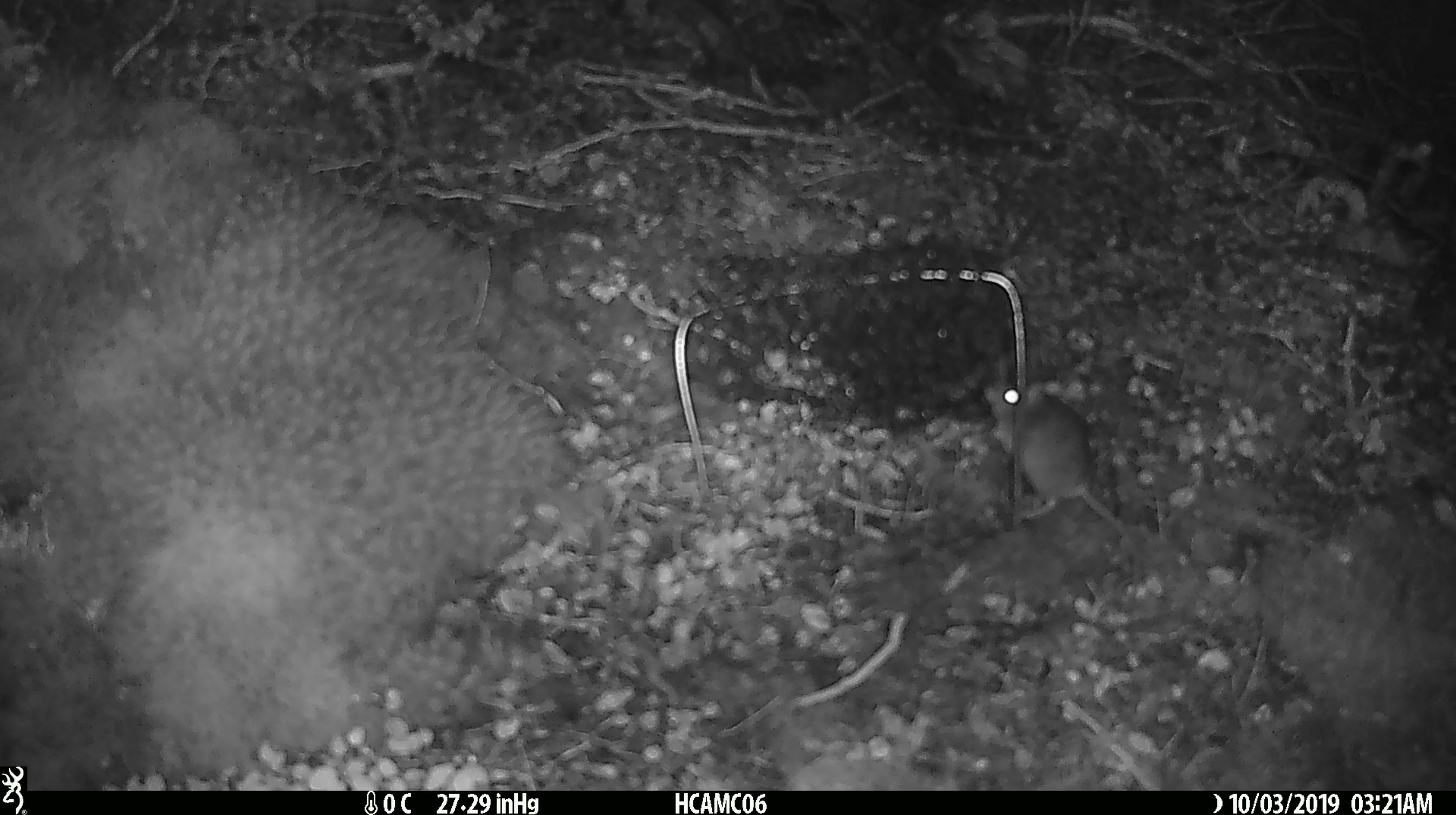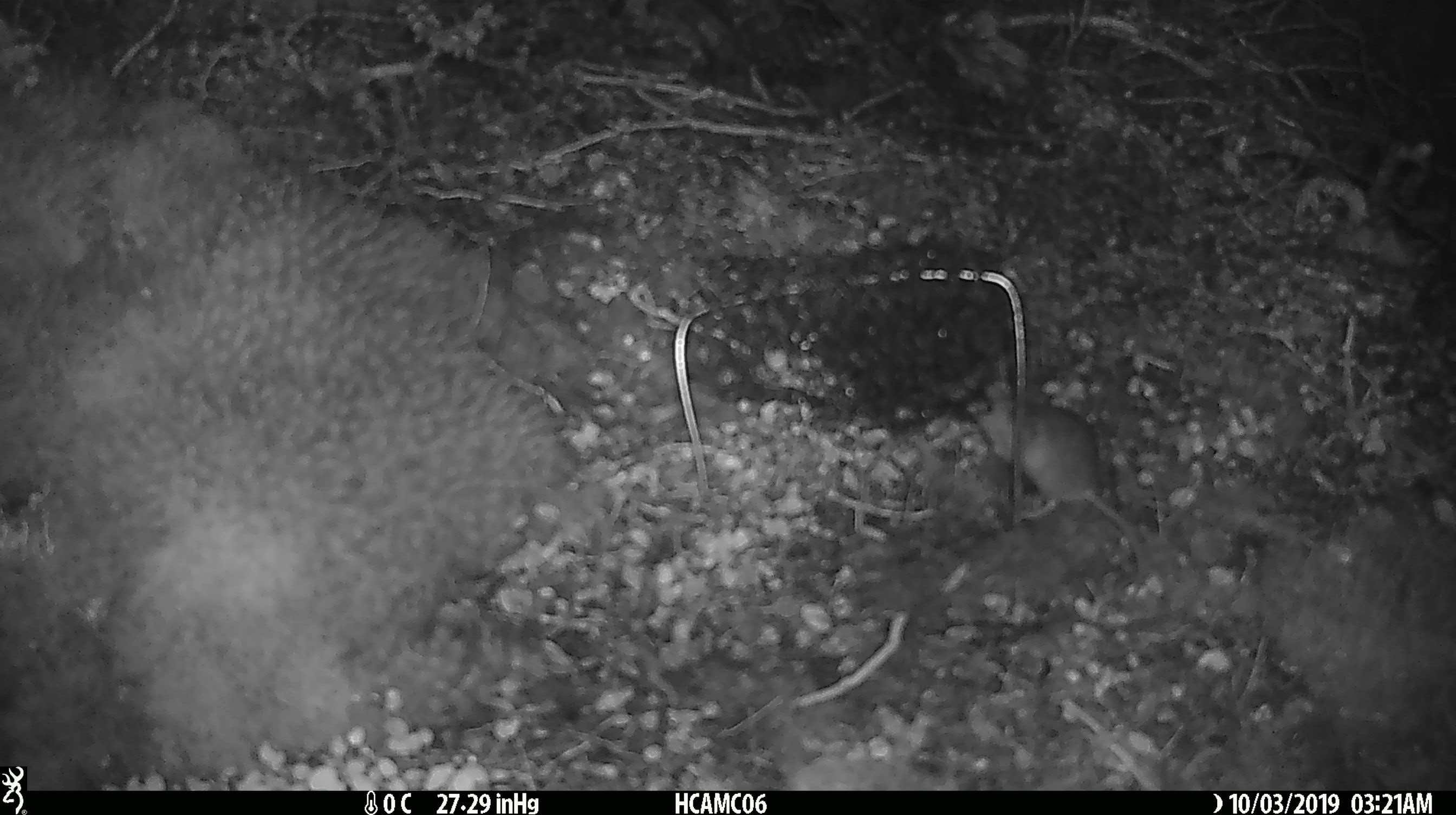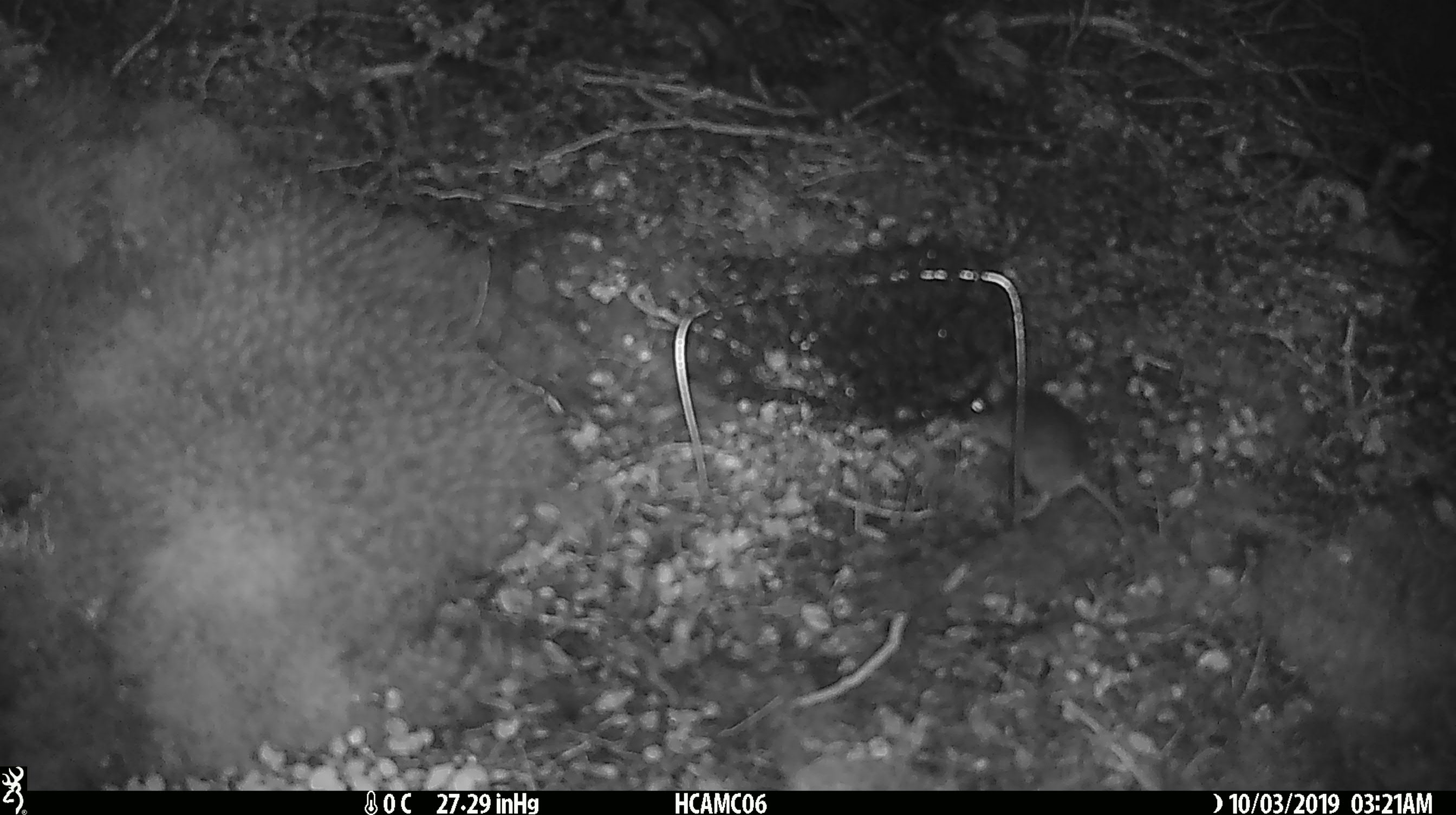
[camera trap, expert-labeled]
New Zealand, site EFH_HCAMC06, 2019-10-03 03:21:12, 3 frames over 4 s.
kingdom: Animalia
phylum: Chordata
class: Mammalia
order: Rodentia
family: Muridae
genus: Mus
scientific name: Mus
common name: mouse